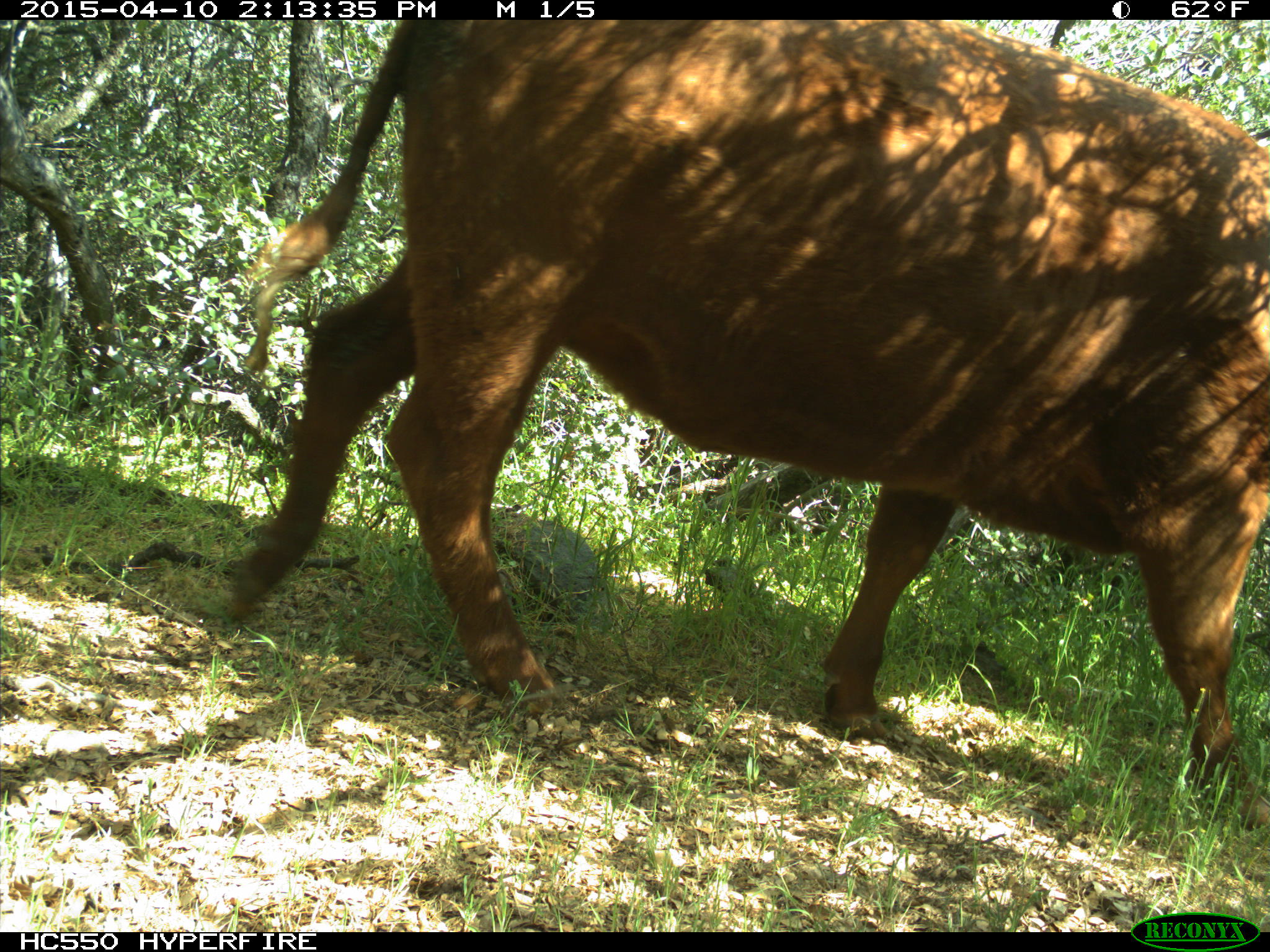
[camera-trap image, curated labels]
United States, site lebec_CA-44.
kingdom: Animalia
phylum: Chordata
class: Mammalia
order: Artiodactyla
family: Bovidae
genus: Bos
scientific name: Bos taurus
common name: domestic cow